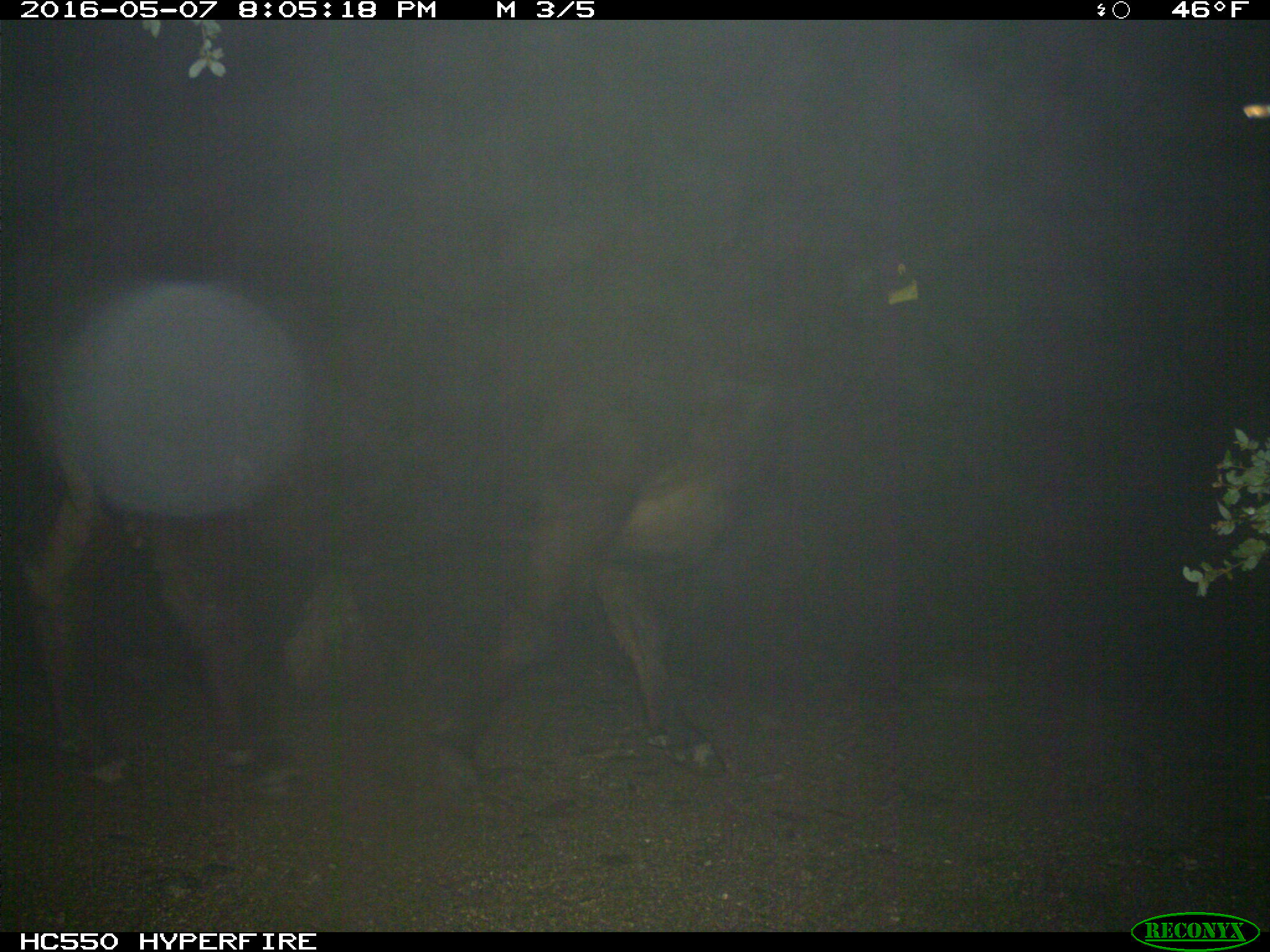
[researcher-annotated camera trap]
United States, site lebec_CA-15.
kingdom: Animalia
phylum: Chordata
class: Mammalia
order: Artiodactyla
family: Bovidae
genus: Bos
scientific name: Bos taurus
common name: domestic cow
Bos taurus (domestic cow).